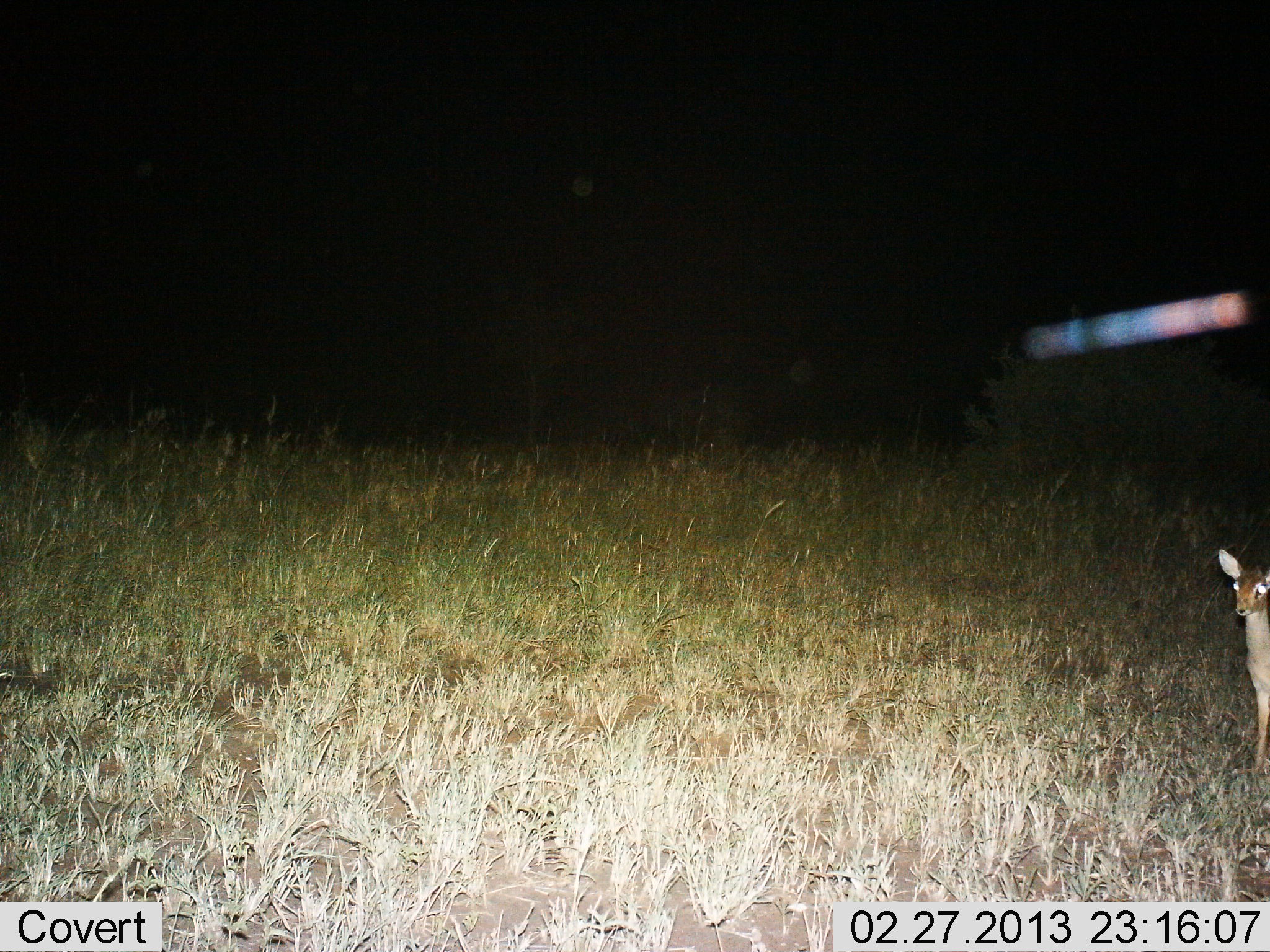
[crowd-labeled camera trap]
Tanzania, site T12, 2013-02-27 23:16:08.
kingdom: Animalia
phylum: Chordata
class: Mammalia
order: Artiodactyla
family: Bovidae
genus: Madoqua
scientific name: Madoqua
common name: dikdik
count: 1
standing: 100%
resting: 0%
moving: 0%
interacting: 0%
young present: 4%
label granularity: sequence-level